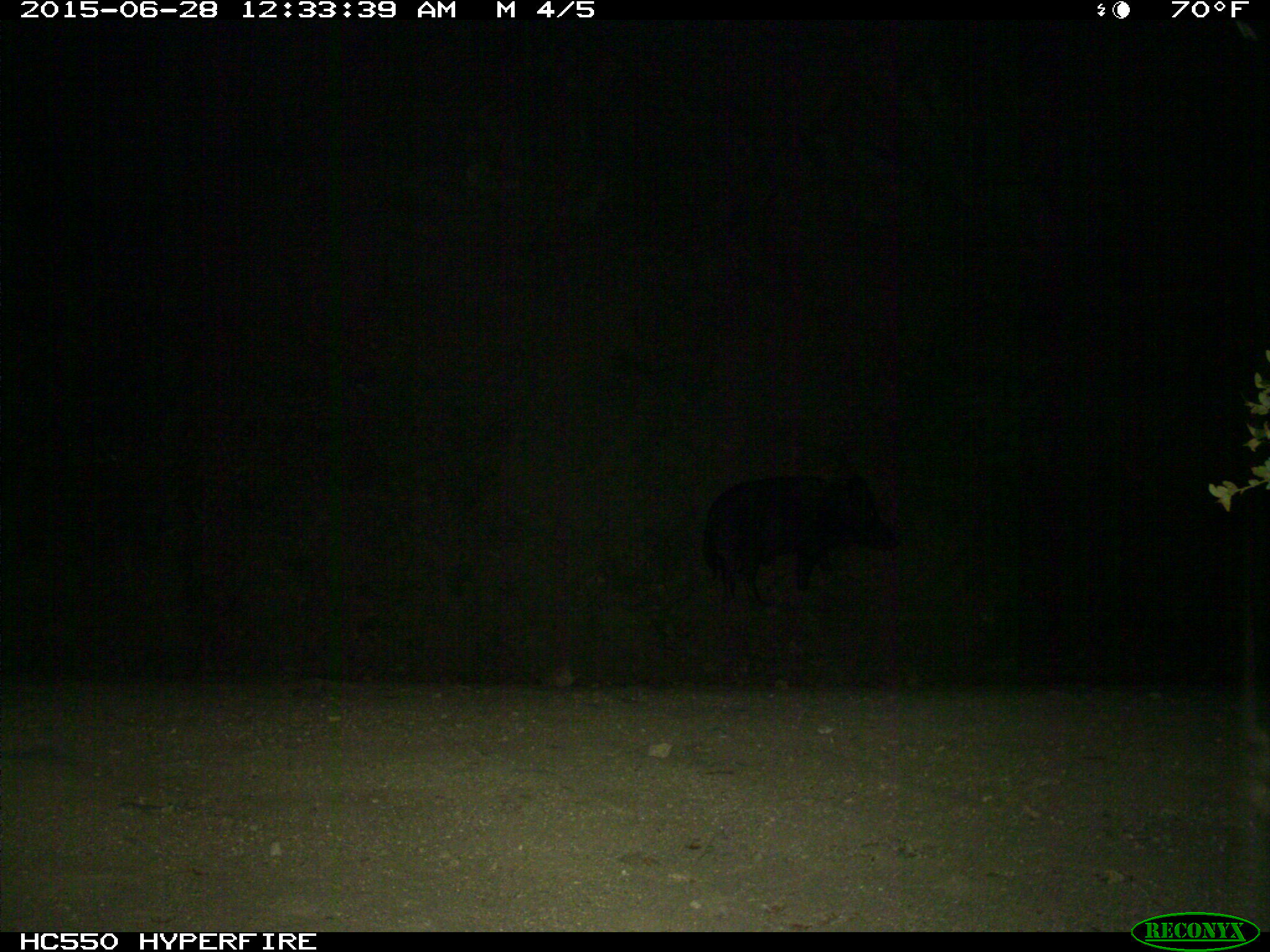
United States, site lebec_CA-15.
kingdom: Animalia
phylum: Chordata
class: Mammalia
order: Artiodactyla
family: Suidae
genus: Sus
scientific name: Sus scrofa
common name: wild boar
Sus scrofa (wild boar).